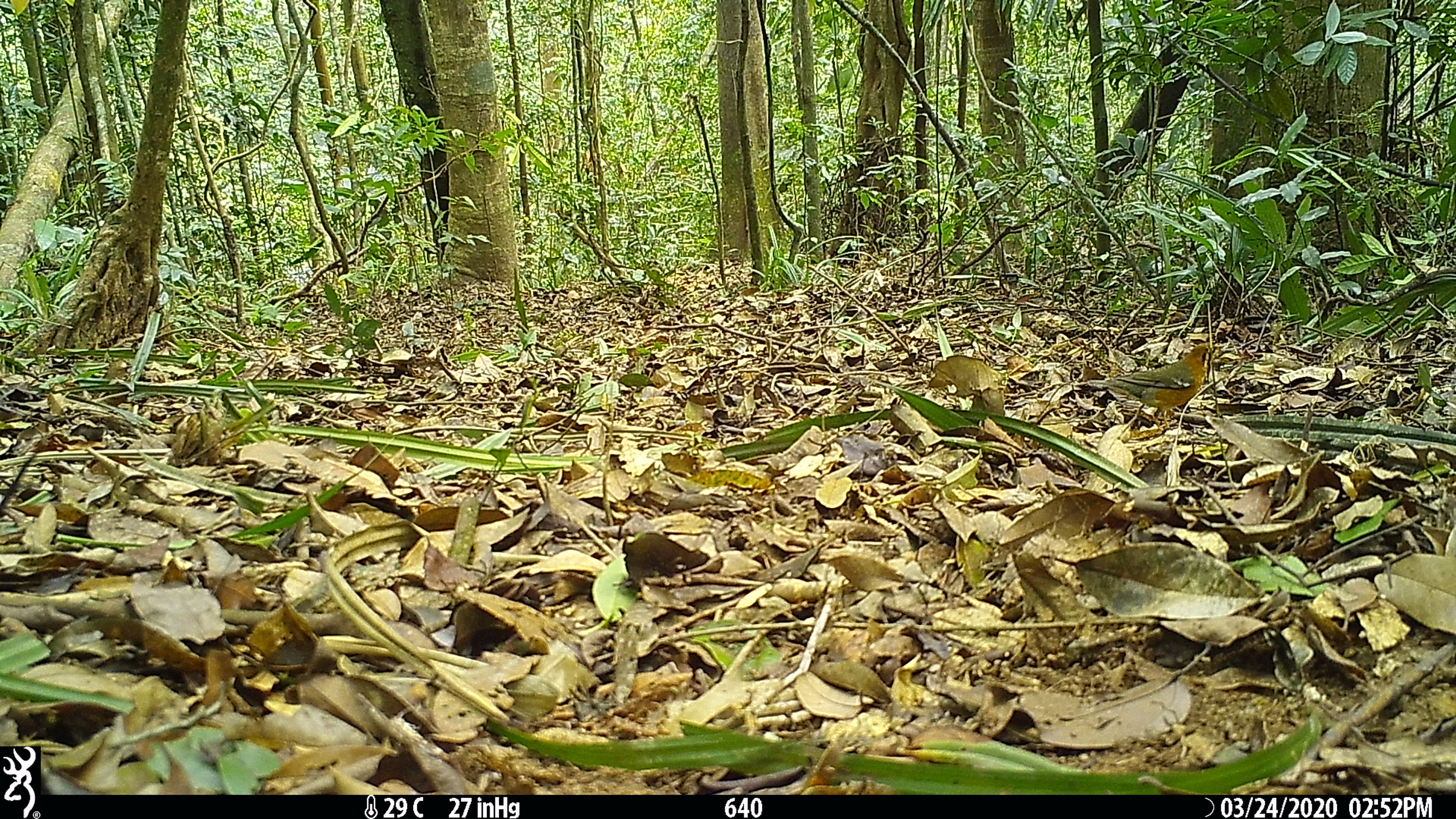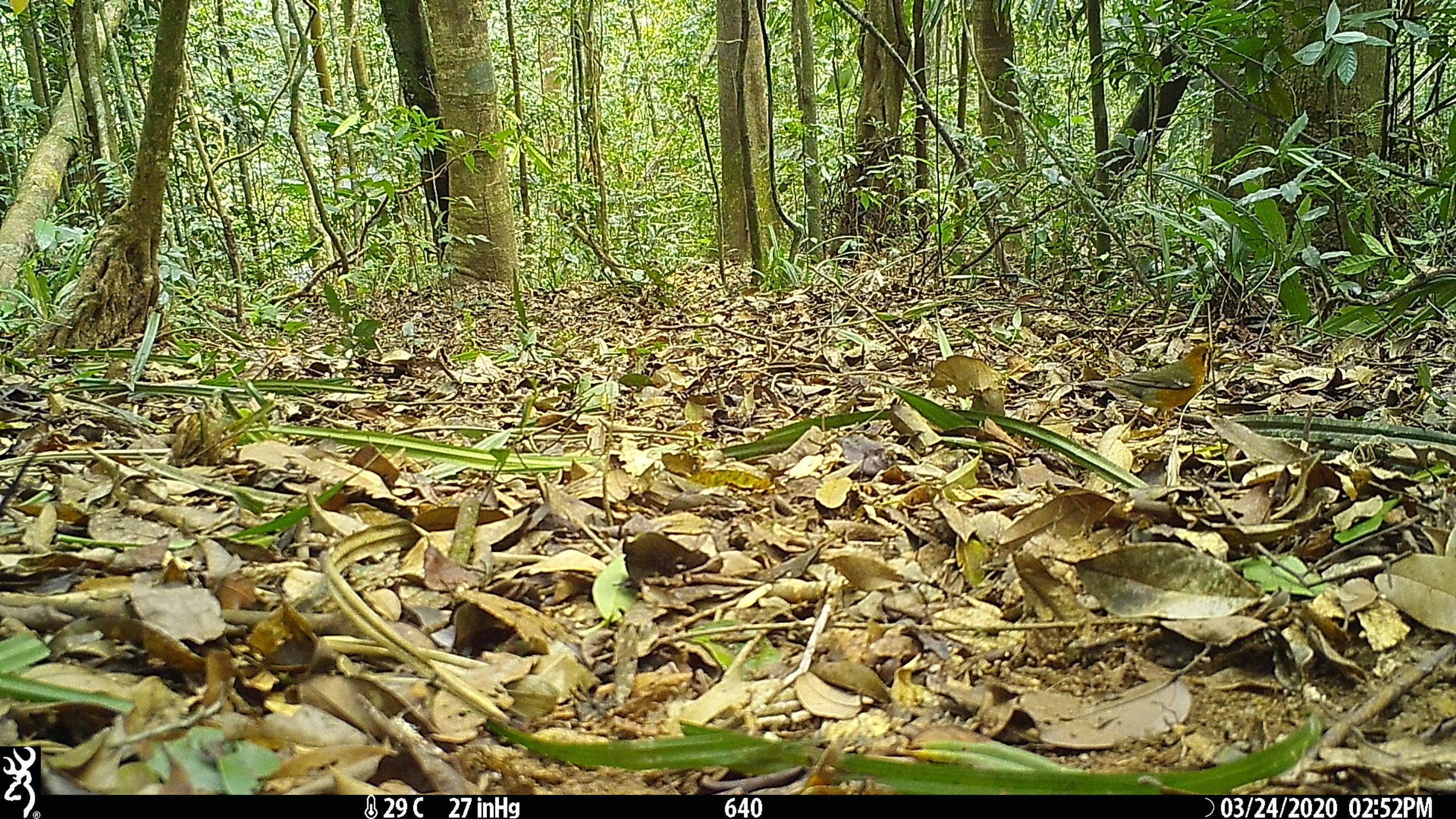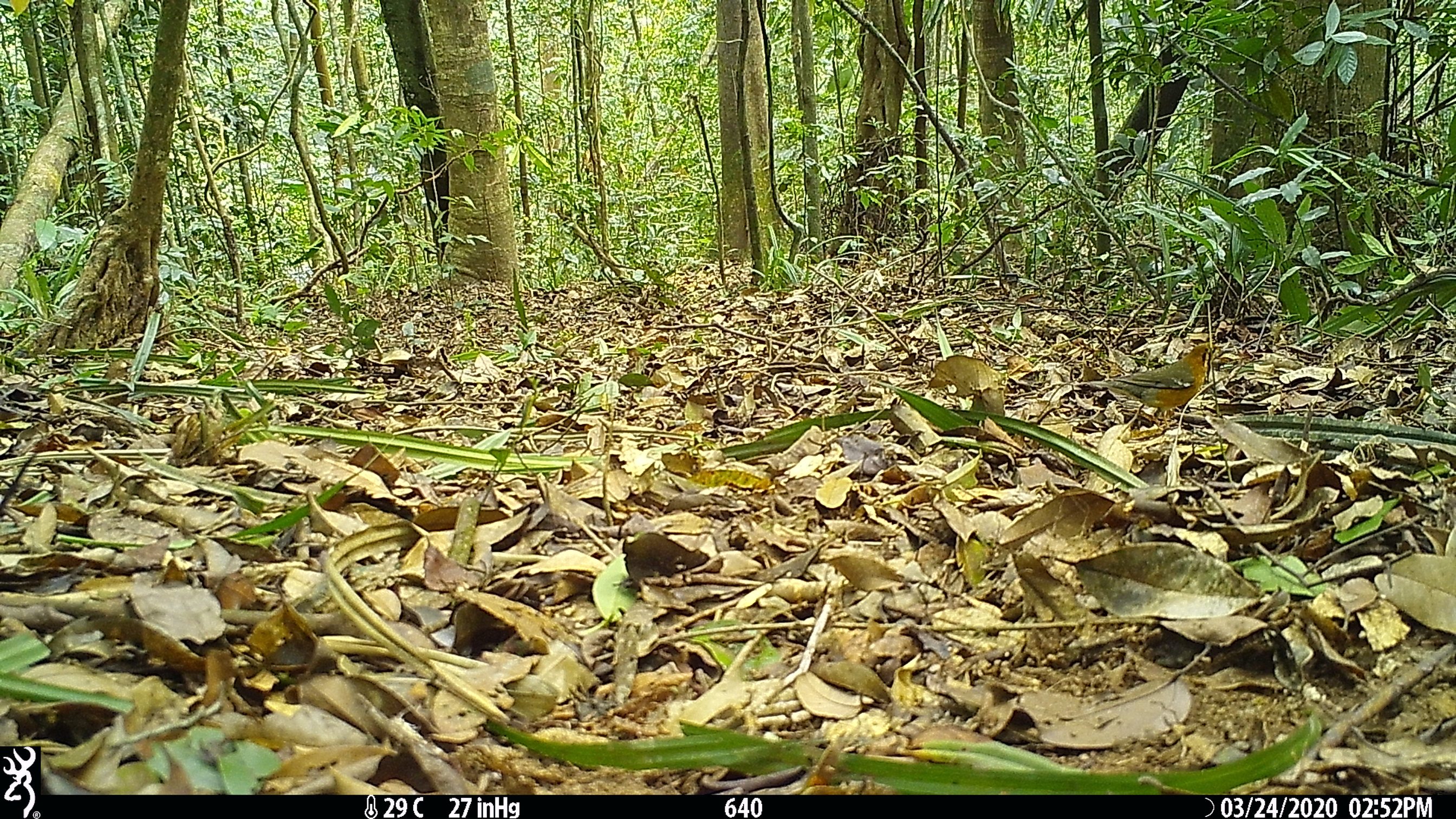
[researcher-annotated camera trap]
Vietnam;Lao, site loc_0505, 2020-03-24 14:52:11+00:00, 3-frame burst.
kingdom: Animalia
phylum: Chordata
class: Aves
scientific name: Aves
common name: bird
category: unidentified bird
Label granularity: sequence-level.